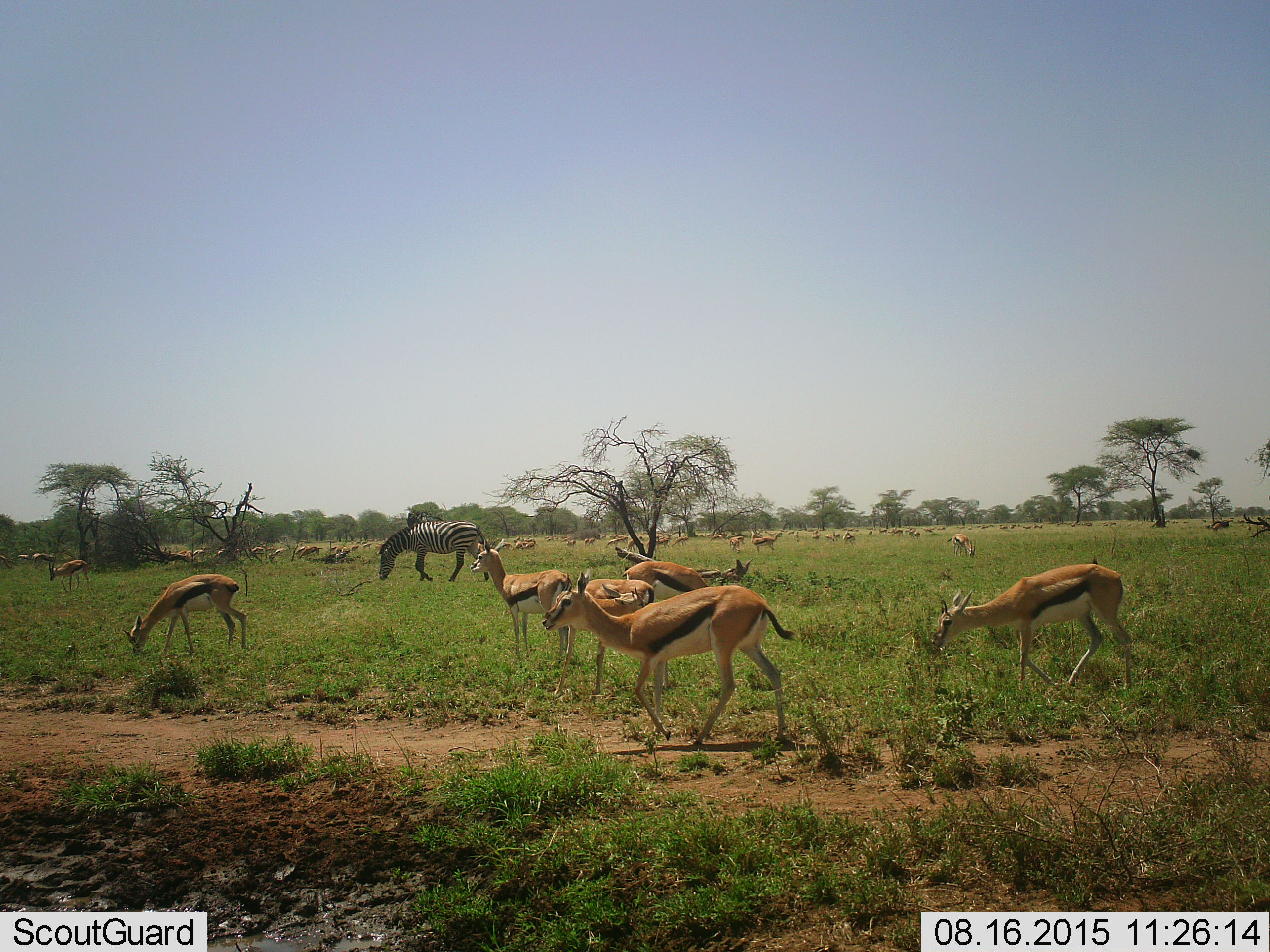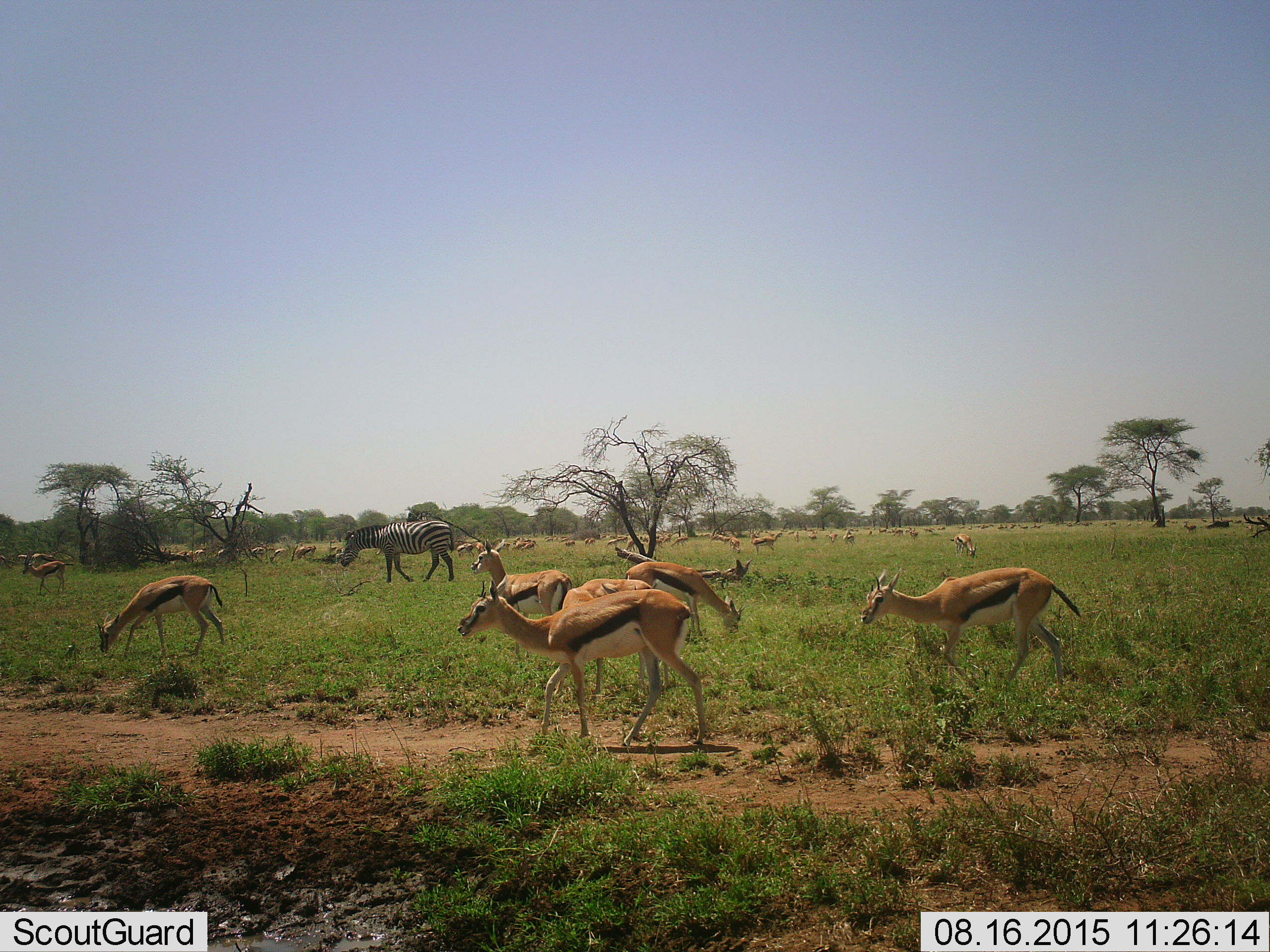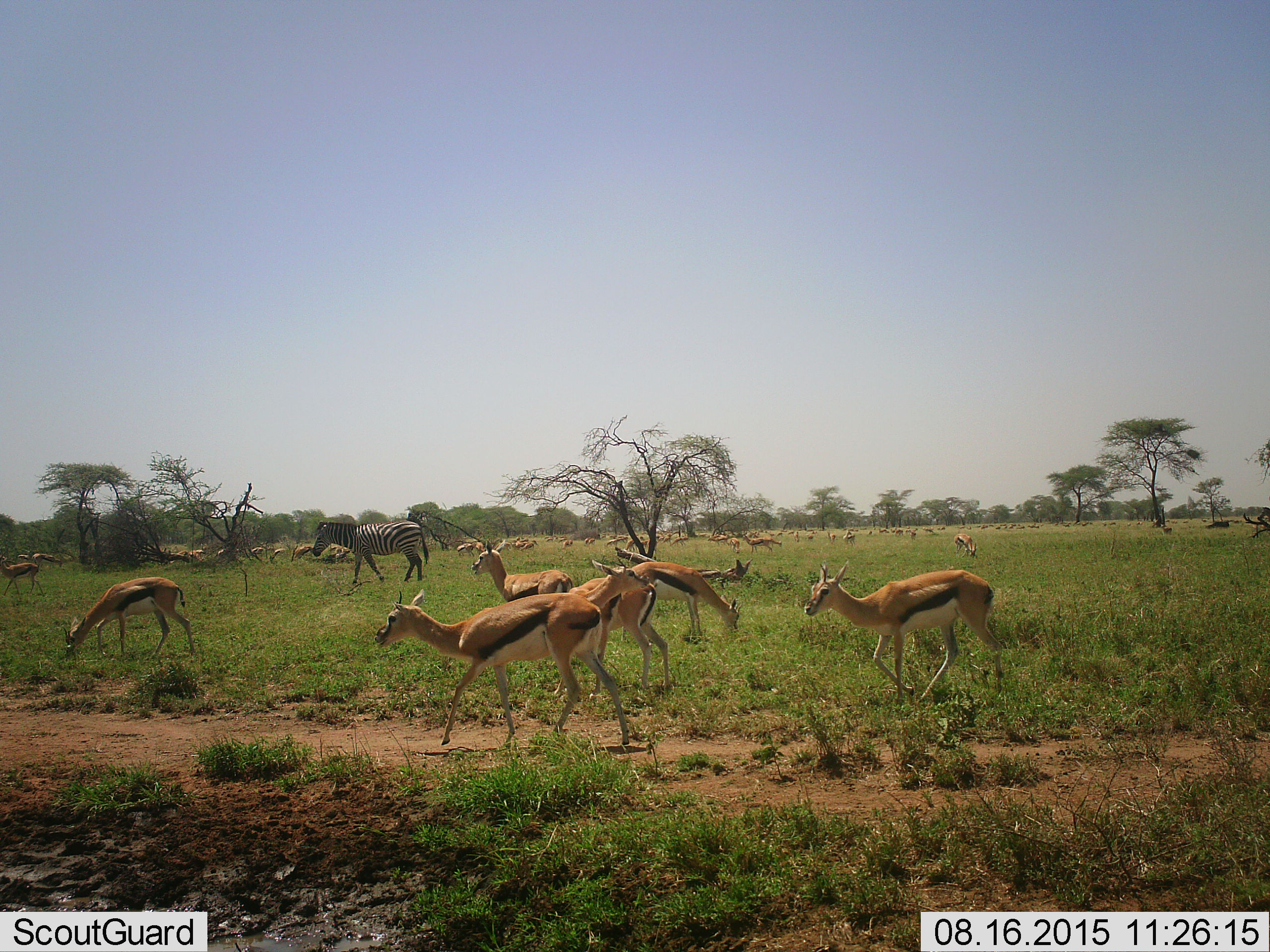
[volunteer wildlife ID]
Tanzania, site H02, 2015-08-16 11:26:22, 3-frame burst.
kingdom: Animalia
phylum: Chordata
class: Mammalia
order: Artiodactyla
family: Bovidae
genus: Eudorcas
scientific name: Eudorcas thomsonii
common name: thomson's gazelle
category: gazellethomsons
Gazellethomsons (thomson's gazelle) (Eudorcas thomsonii), count 51+. Behavior (volunteer vote fractions): standing 67%, resting 33%, moving 78%, interacting 22%. Young present (vote fraction): 44%. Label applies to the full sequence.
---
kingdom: Animalia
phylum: Chordata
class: Mammalia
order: Perissodactyla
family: Equidae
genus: Equus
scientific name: Equus quagga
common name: plains zebra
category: zebra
Zebra (plains zebra) (Equus quagga), count 1. Behavior (volunteer vote fractions): standing 12%, resting 0%, moving 75%, interacting 0%. Young present (vote fraction): 0%. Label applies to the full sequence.